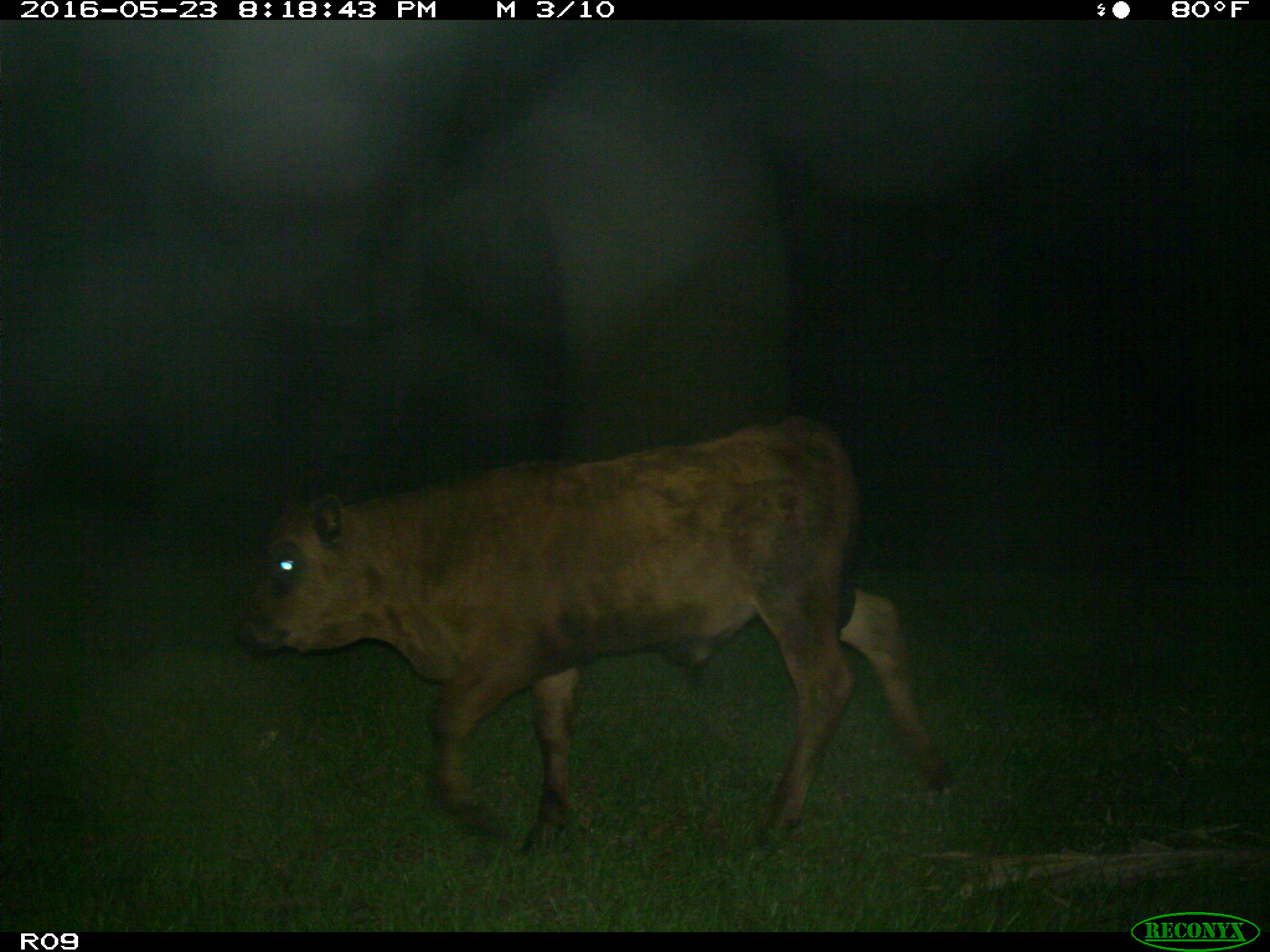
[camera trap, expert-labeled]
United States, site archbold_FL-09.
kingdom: Animalia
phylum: Chordata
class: Mammalia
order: Artiodactyla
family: Bovidae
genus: Bos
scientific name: Bos taurus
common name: domestic cow